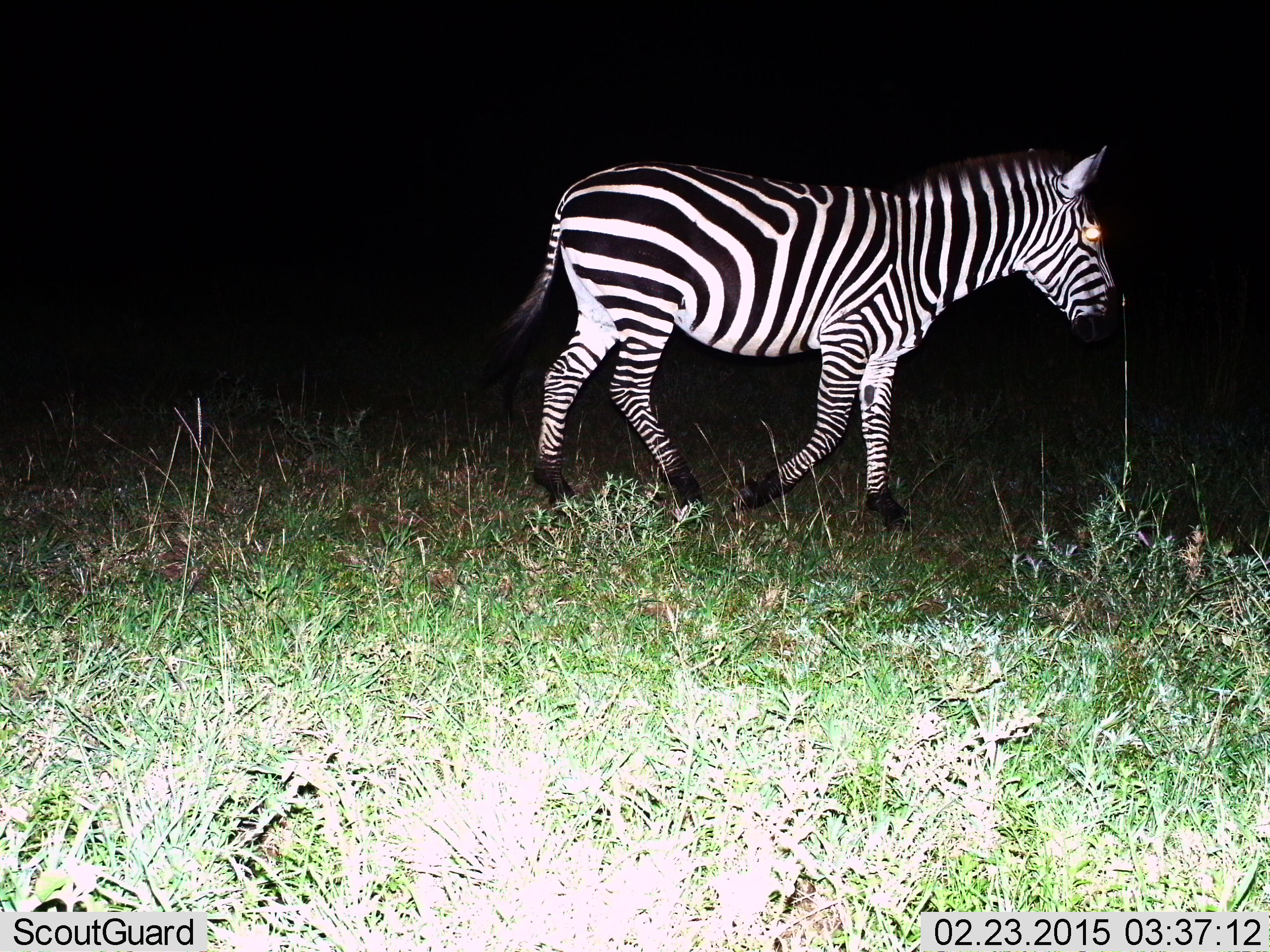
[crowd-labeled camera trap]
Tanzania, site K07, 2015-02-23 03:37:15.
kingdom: Animalia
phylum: Chordata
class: Mammalia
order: Perissodactyla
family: Equidae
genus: Equus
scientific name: Equus quagga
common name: plains zebra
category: zebra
Zebra (plains zebra) (Equus quagga), count 1. Behavior (volunteer vote fractions): standing 30%, resting 0%, moving 70%, interacting 0%. Young present (vote fraction): 0%. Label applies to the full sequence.